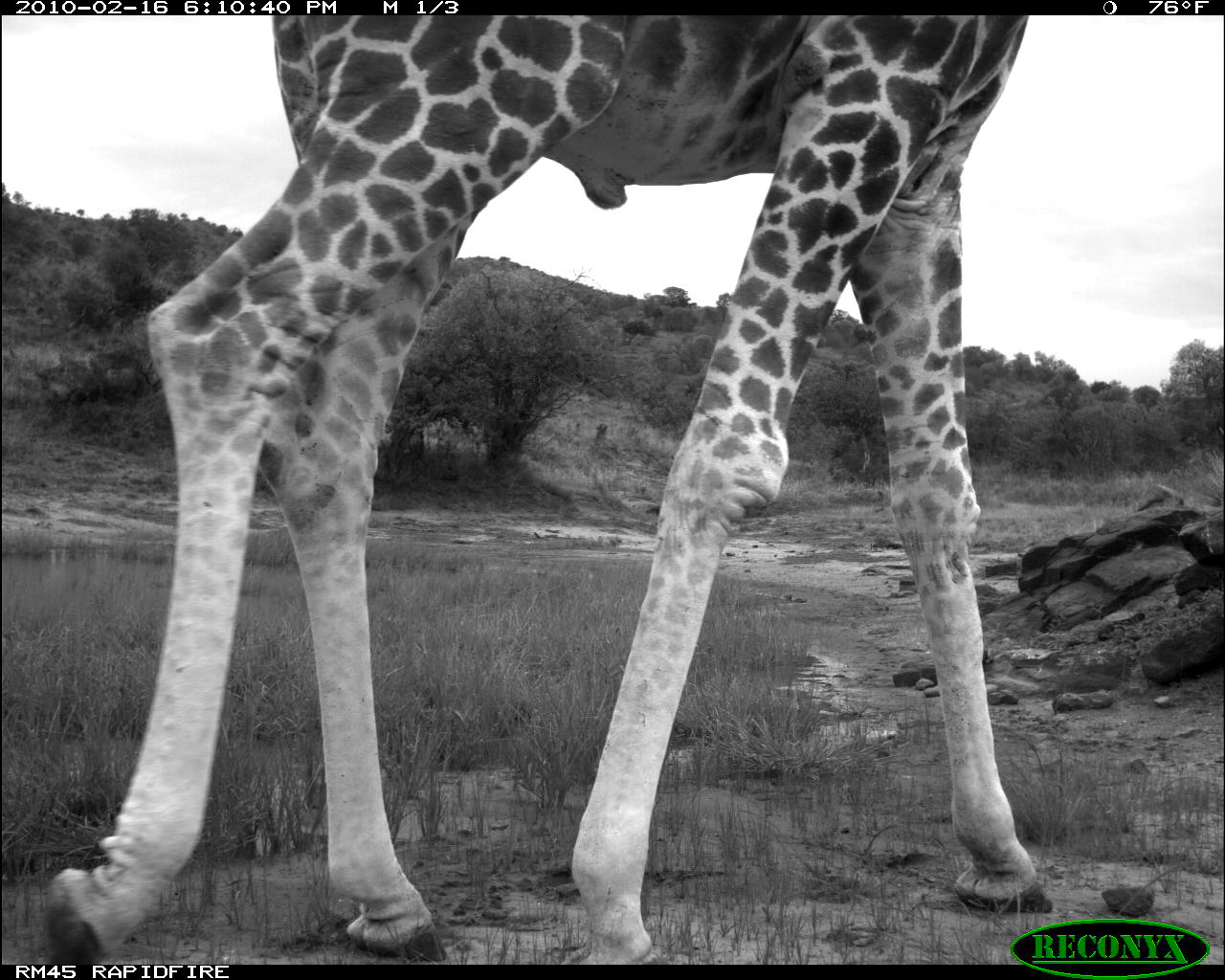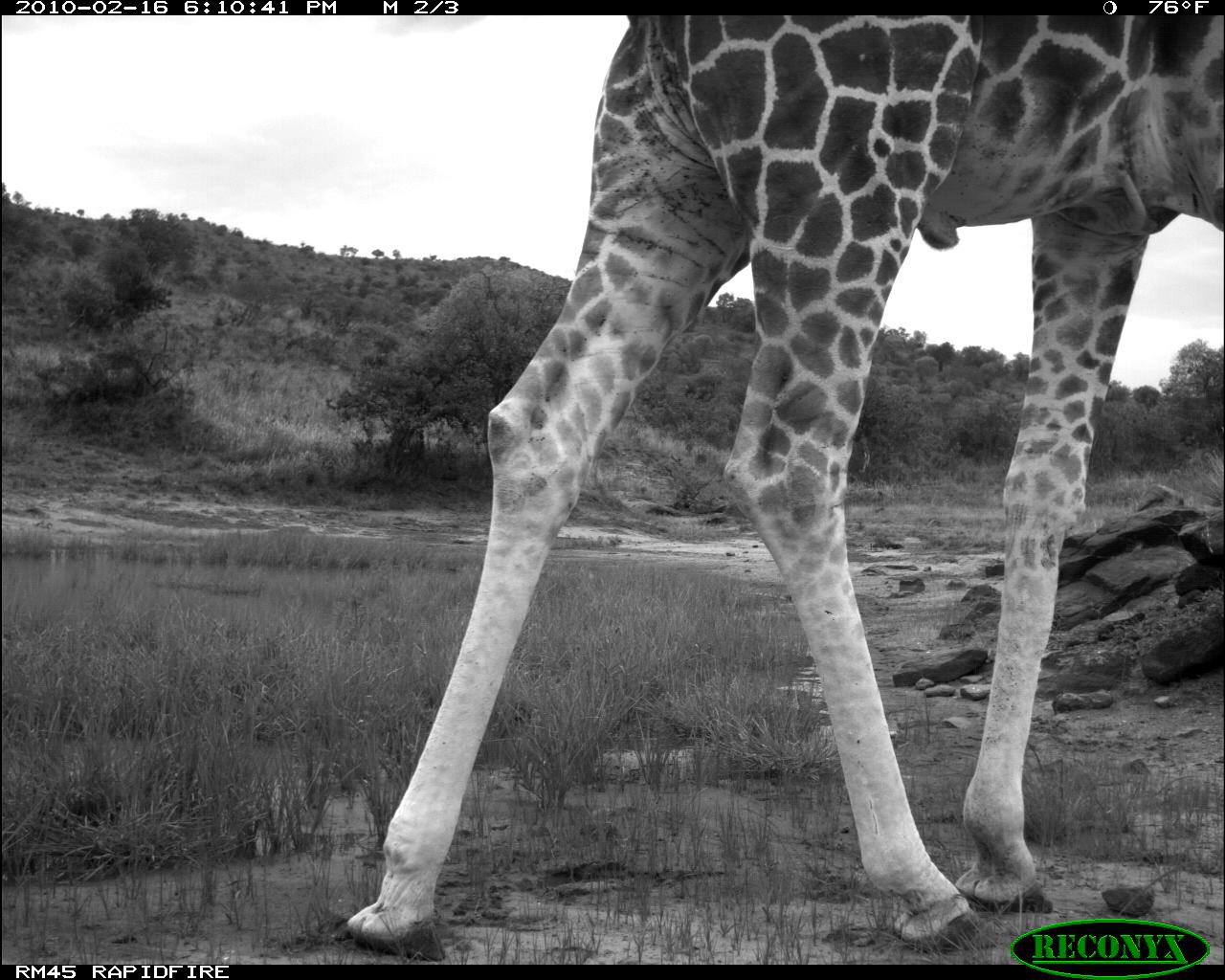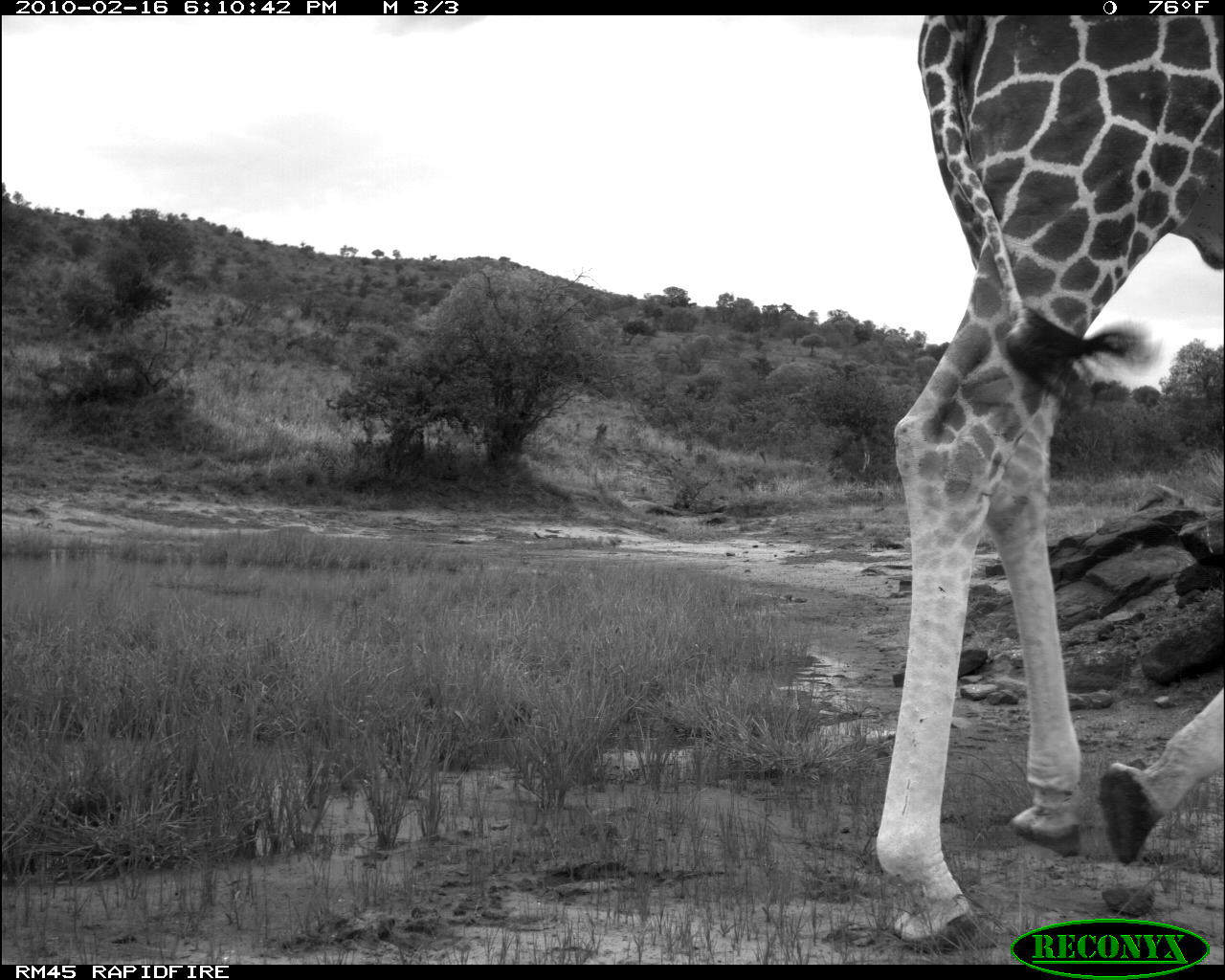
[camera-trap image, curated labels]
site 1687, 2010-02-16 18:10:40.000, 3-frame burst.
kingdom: Animalia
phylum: Chordata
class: Mammalia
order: Artiodactyla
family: Giraffidae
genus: Giraffa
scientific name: Giraffa camelopardalis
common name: giraffe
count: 1